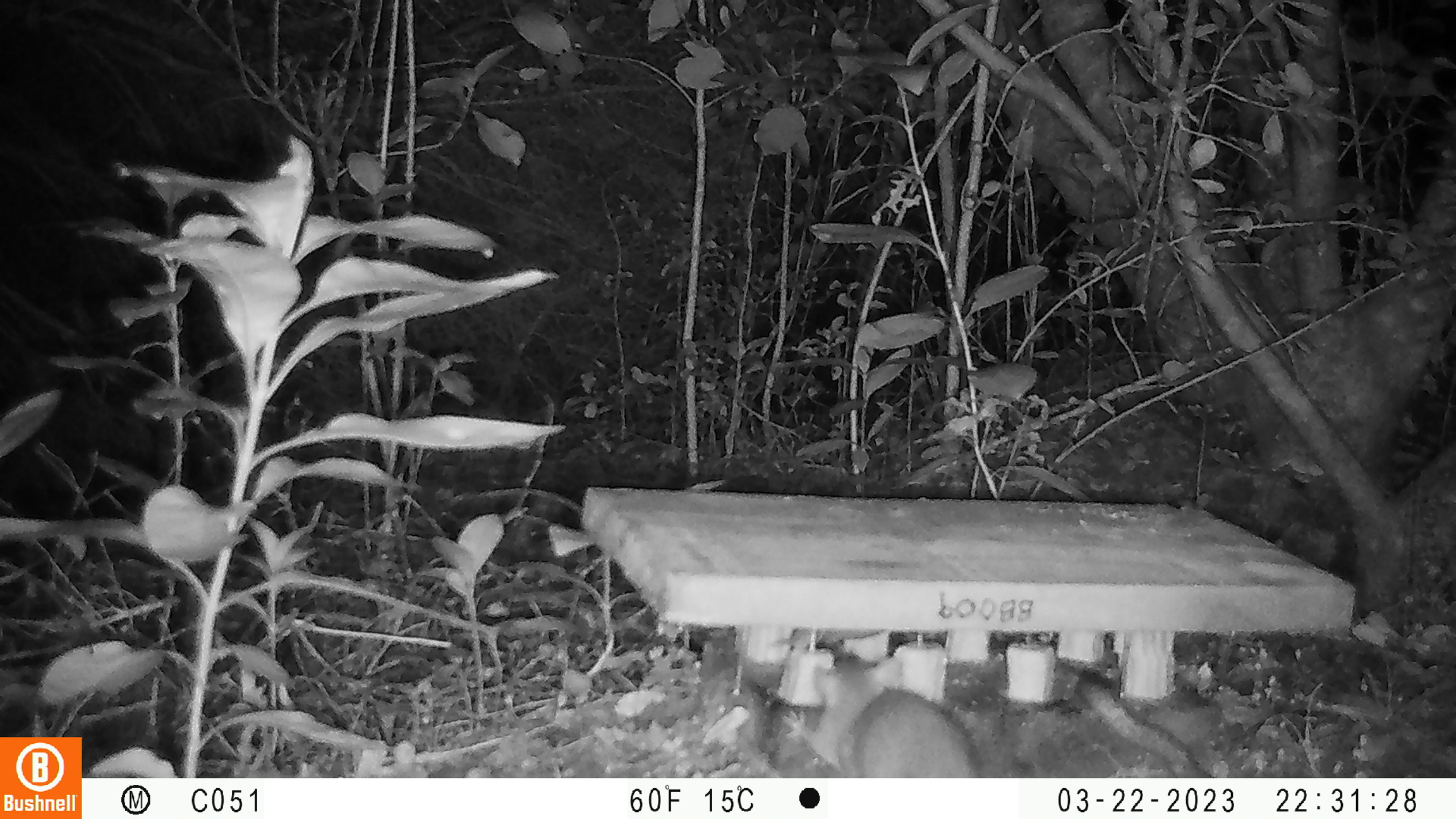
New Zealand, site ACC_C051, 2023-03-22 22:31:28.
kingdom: Animalia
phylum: Chordata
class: Mammalia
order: Rodentia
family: Muridae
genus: Rattus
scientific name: Rattus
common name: rat